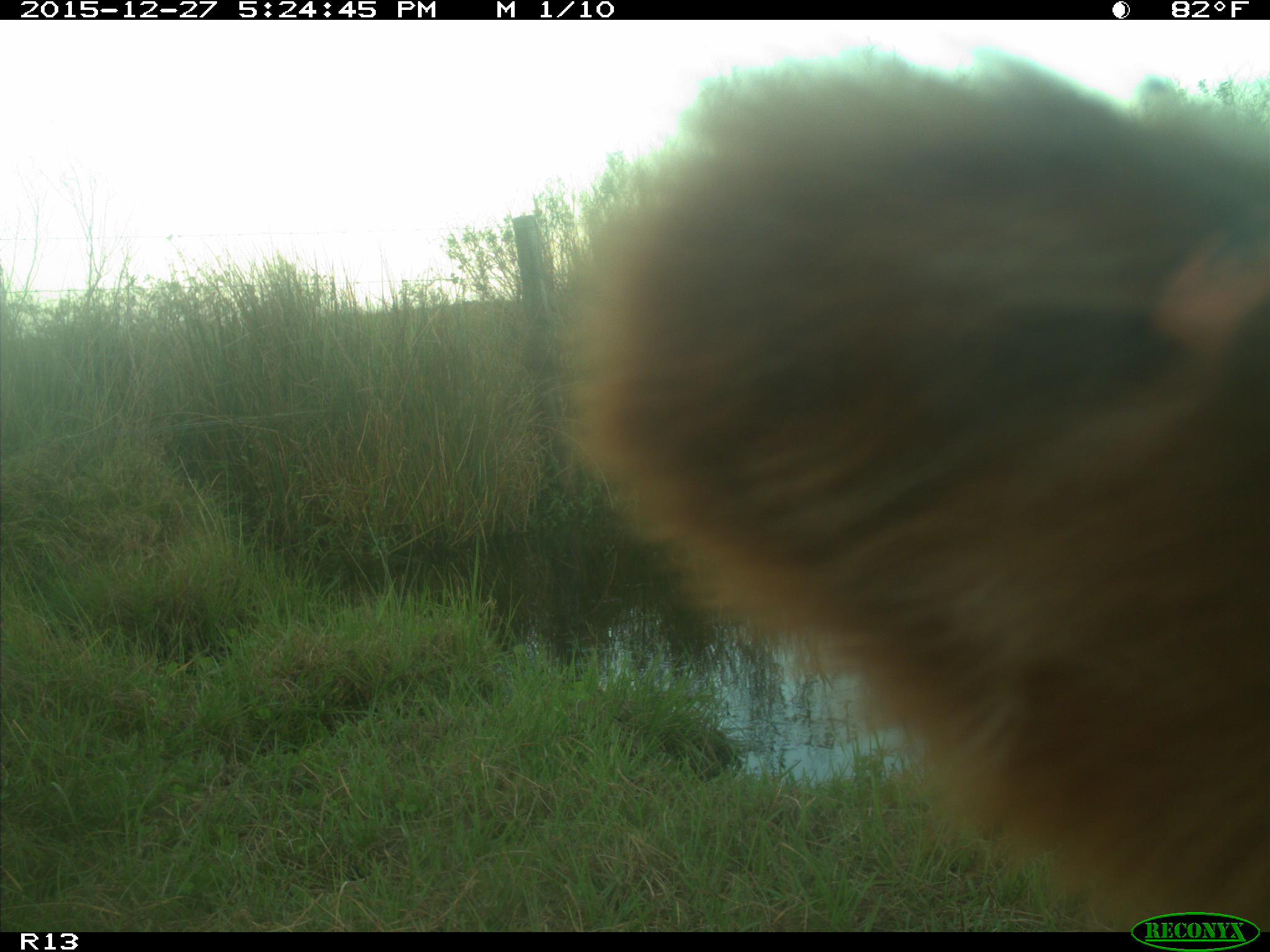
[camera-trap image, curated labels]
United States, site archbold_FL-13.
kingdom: Animalia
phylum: Chordata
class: Mammalia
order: Artiodactyla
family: Bovidae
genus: Bos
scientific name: Bos taurus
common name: domestic cow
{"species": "Bos taurus (domestic cow)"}